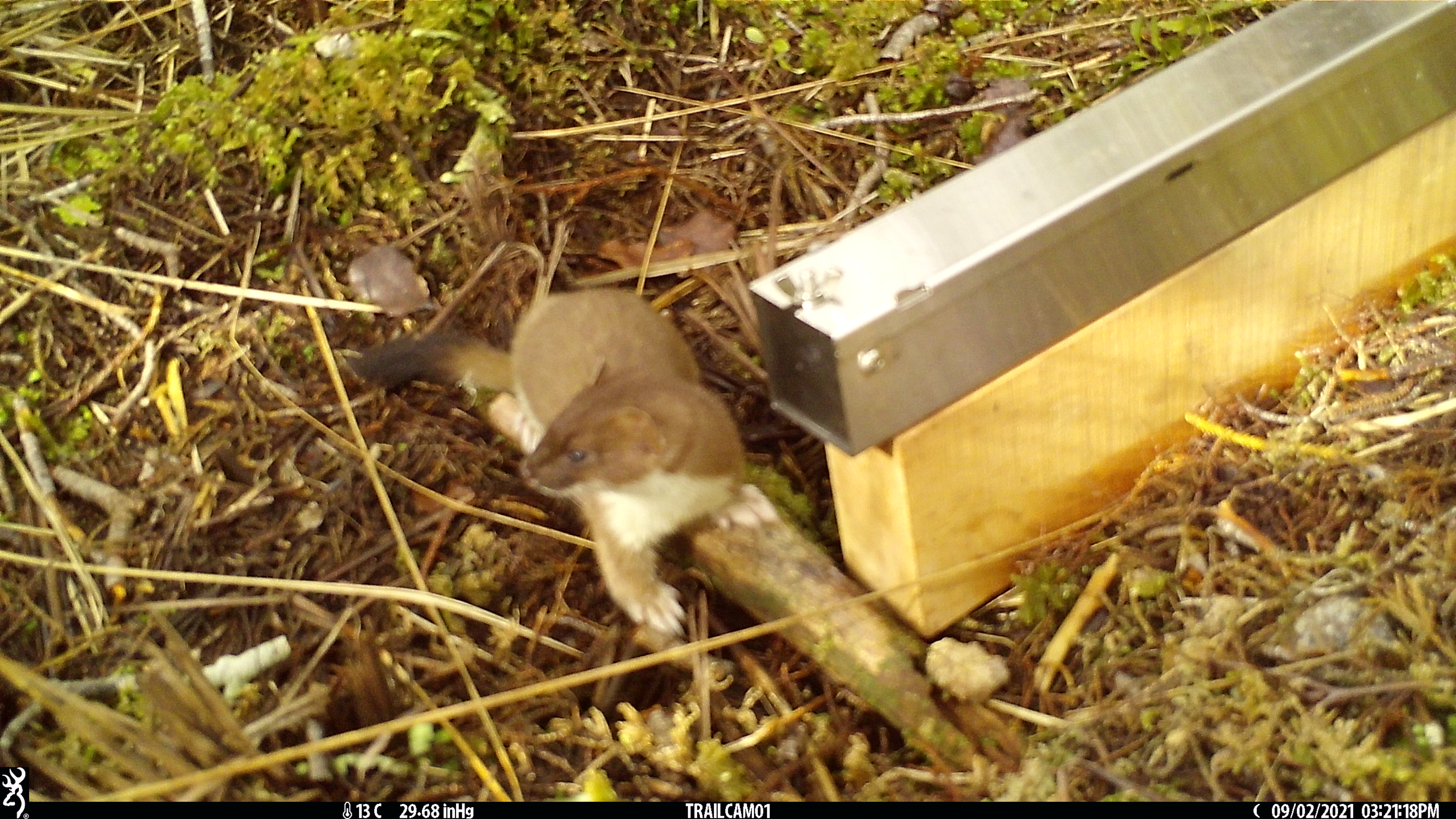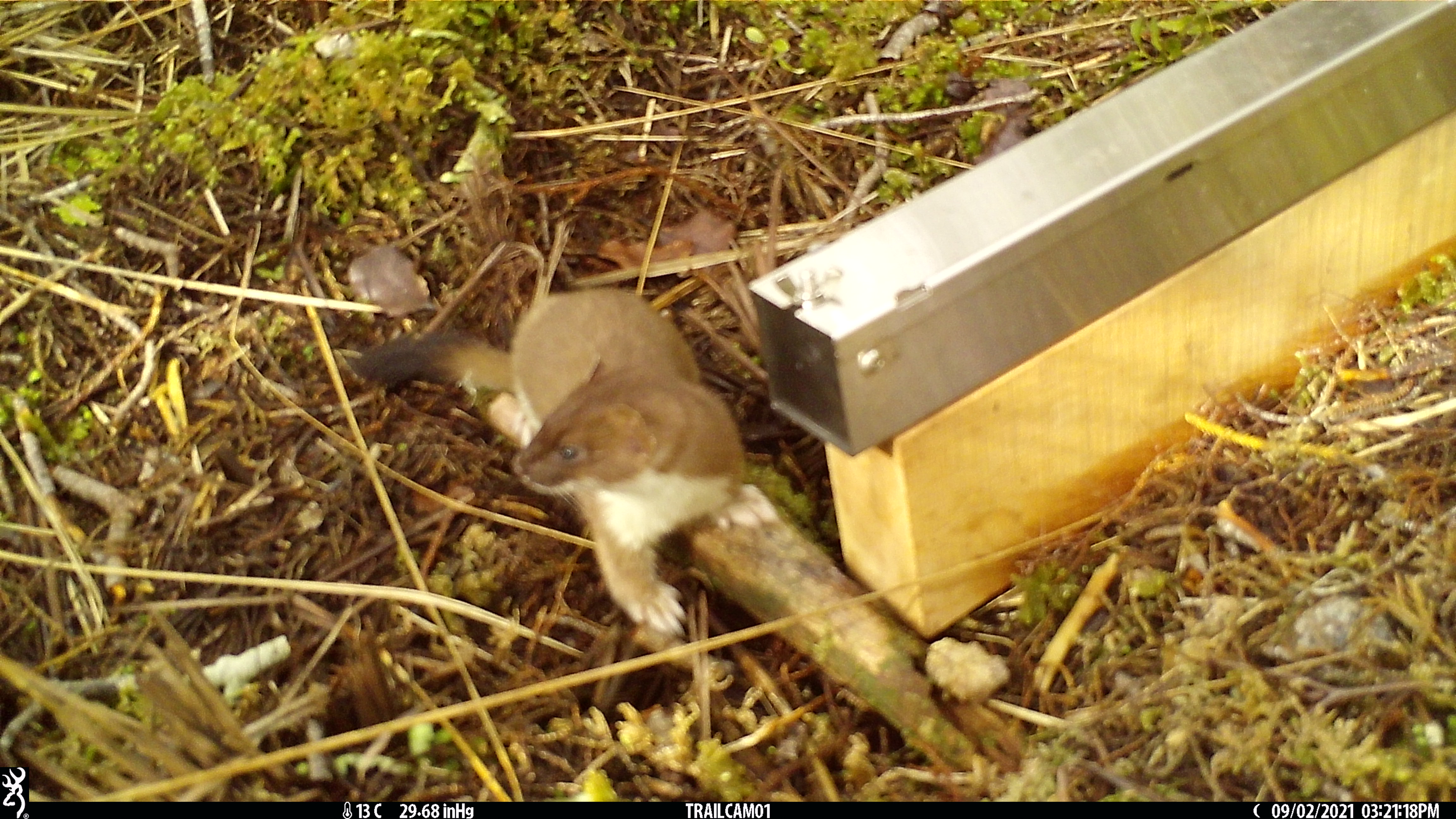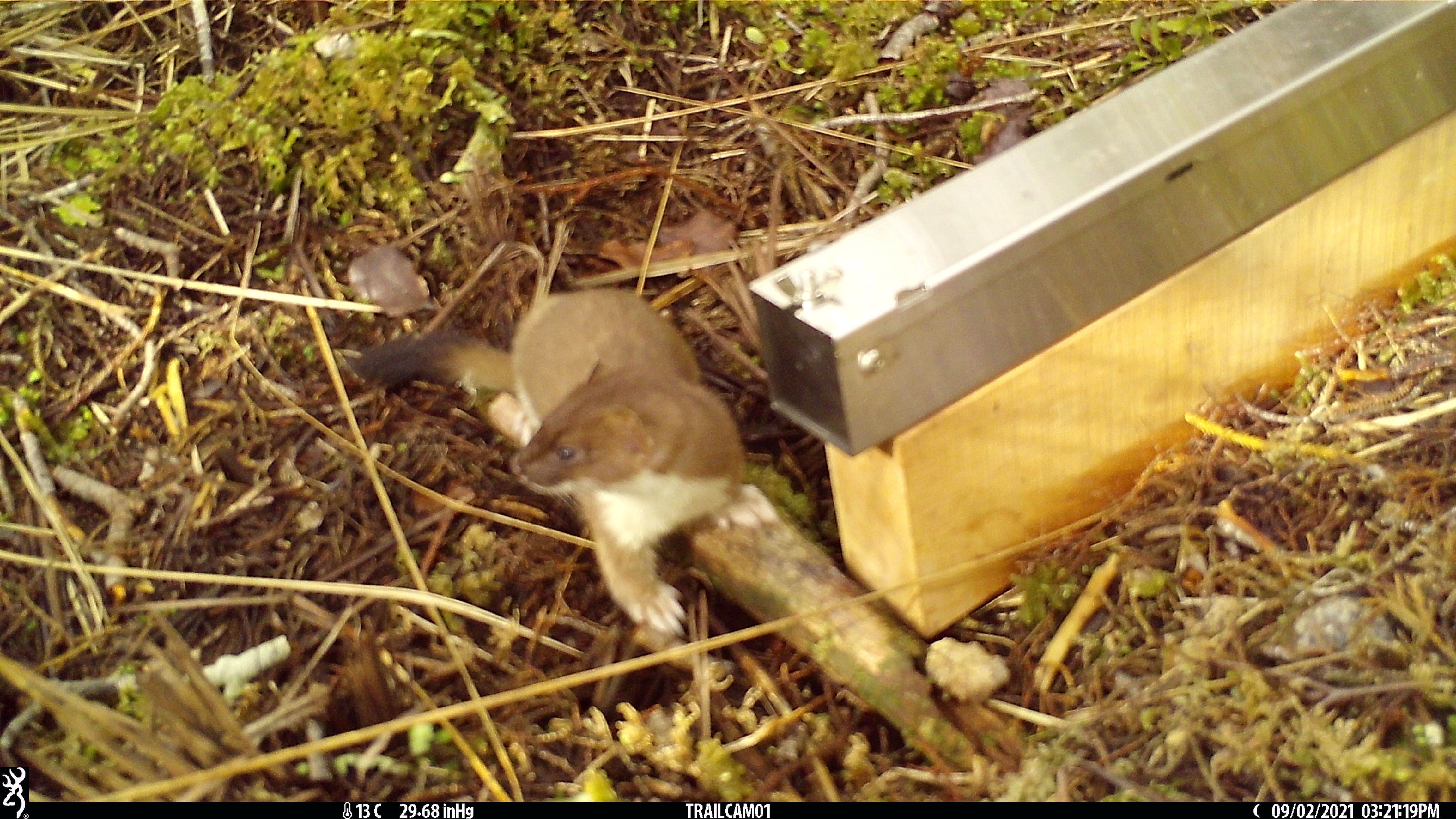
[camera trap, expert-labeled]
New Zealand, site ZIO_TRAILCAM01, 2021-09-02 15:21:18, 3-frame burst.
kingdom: Animalia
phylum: Chordata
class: Mammalia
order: Carnivora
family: Mustelidae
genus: Mustela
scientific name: Mustela erminea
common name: stoat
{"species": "stoat (Mustela erminea)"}